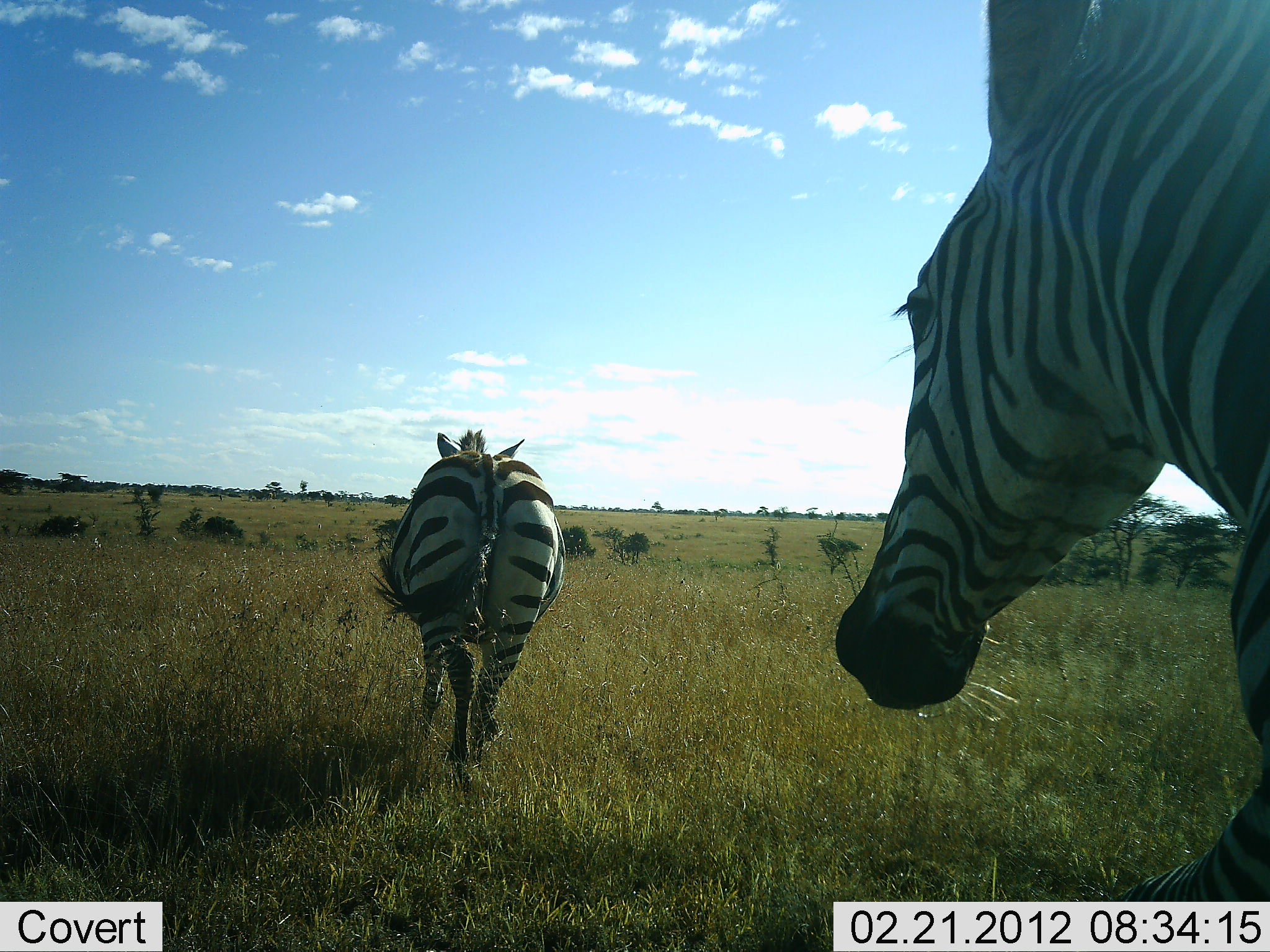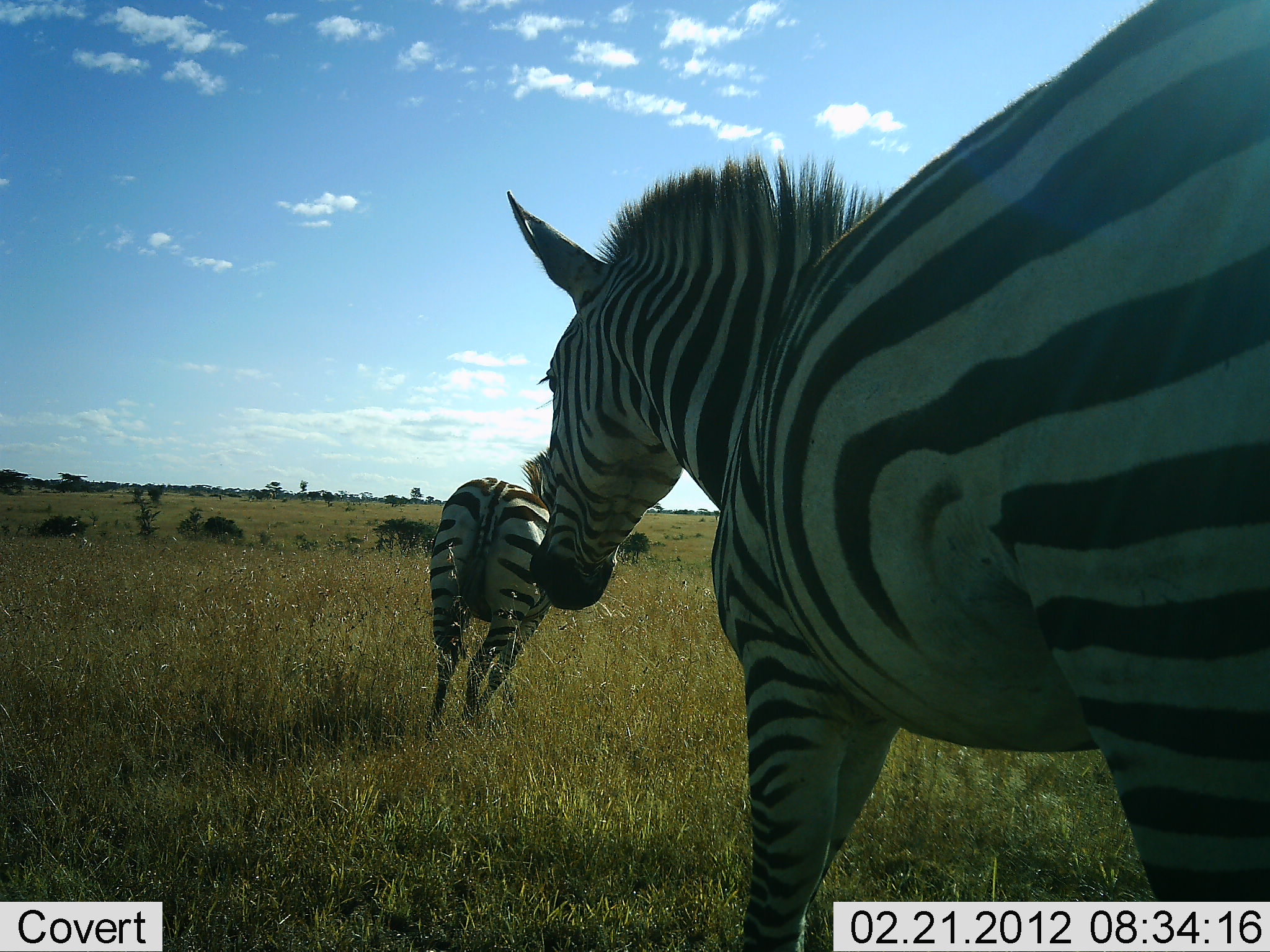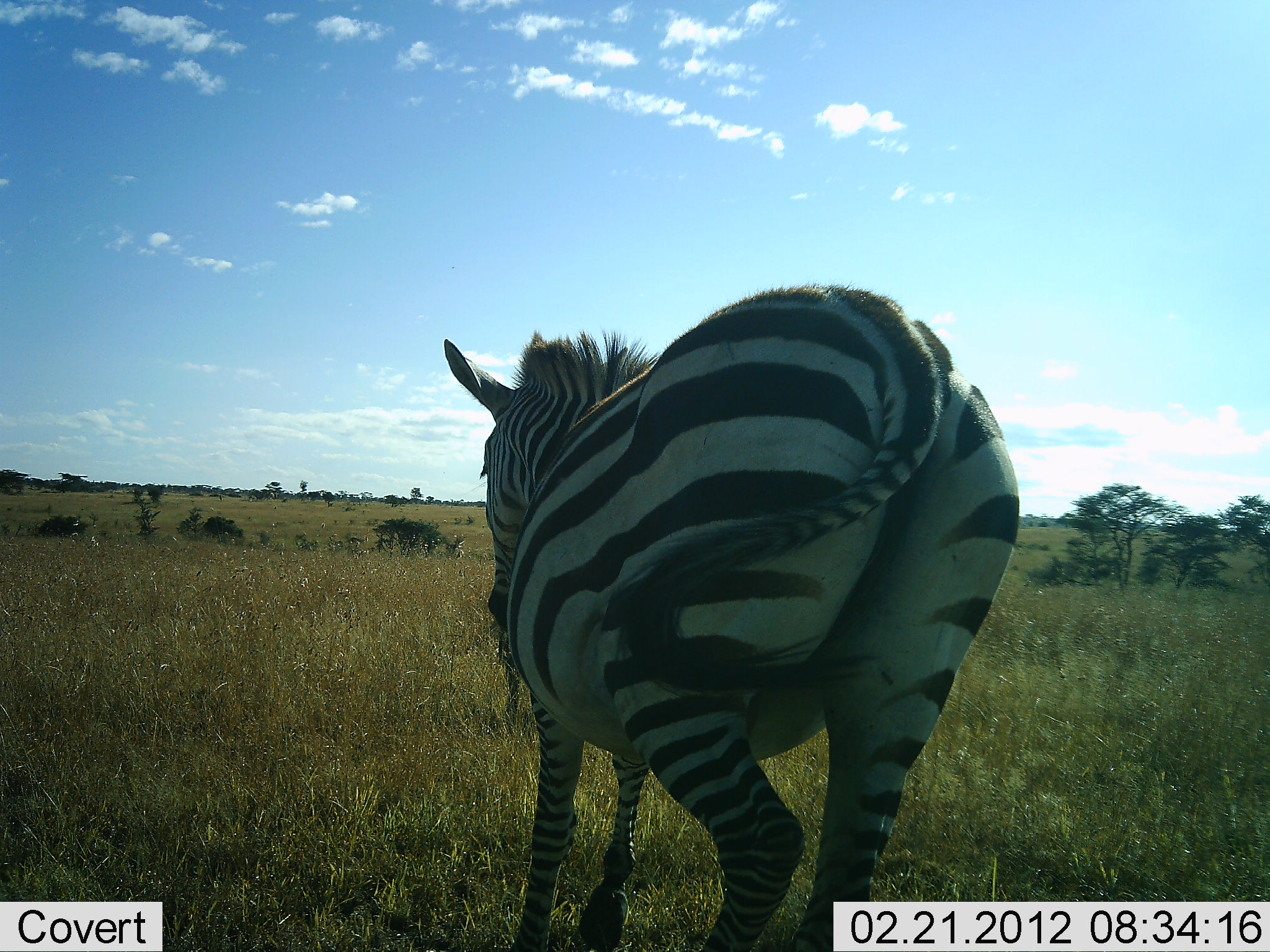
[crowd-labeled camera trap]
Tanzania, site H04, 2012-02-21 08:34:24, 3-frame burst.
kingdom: Animalia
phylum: Chordata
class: Mammalia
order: Perissodactyla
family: Equidae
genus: Equus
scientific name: Equus quagga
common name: plains zebra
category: zebra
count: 2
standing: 8%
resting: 0%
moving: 100%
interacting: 0%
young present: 0%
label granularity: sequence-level